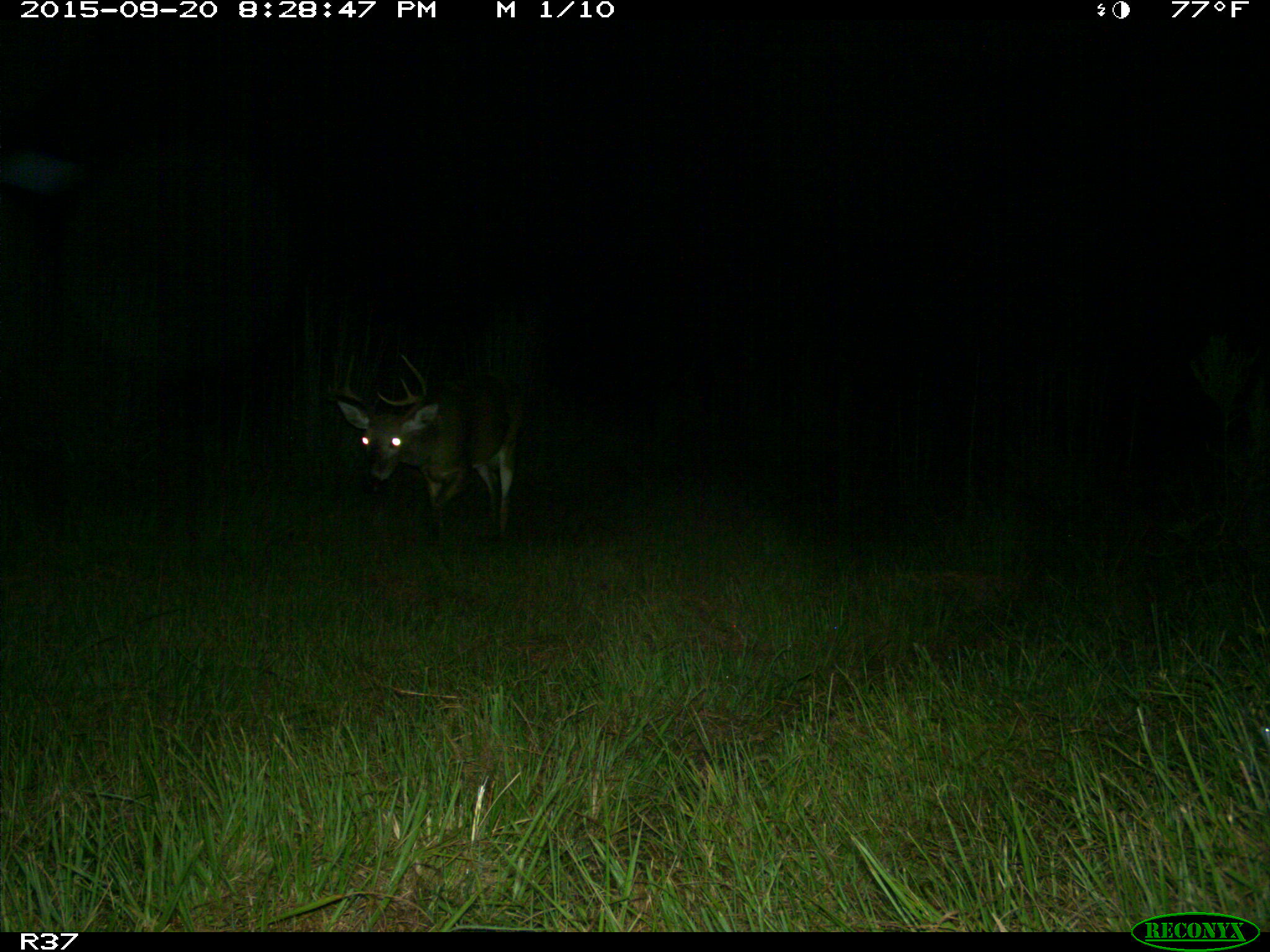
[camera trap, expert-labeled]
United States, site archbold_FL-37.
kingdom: Animalia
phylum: Chordata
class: Mammalia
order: Artiodactyla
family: Cervidae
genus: Odocoileus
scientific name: Odocoileus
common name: deer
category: unidentified deer